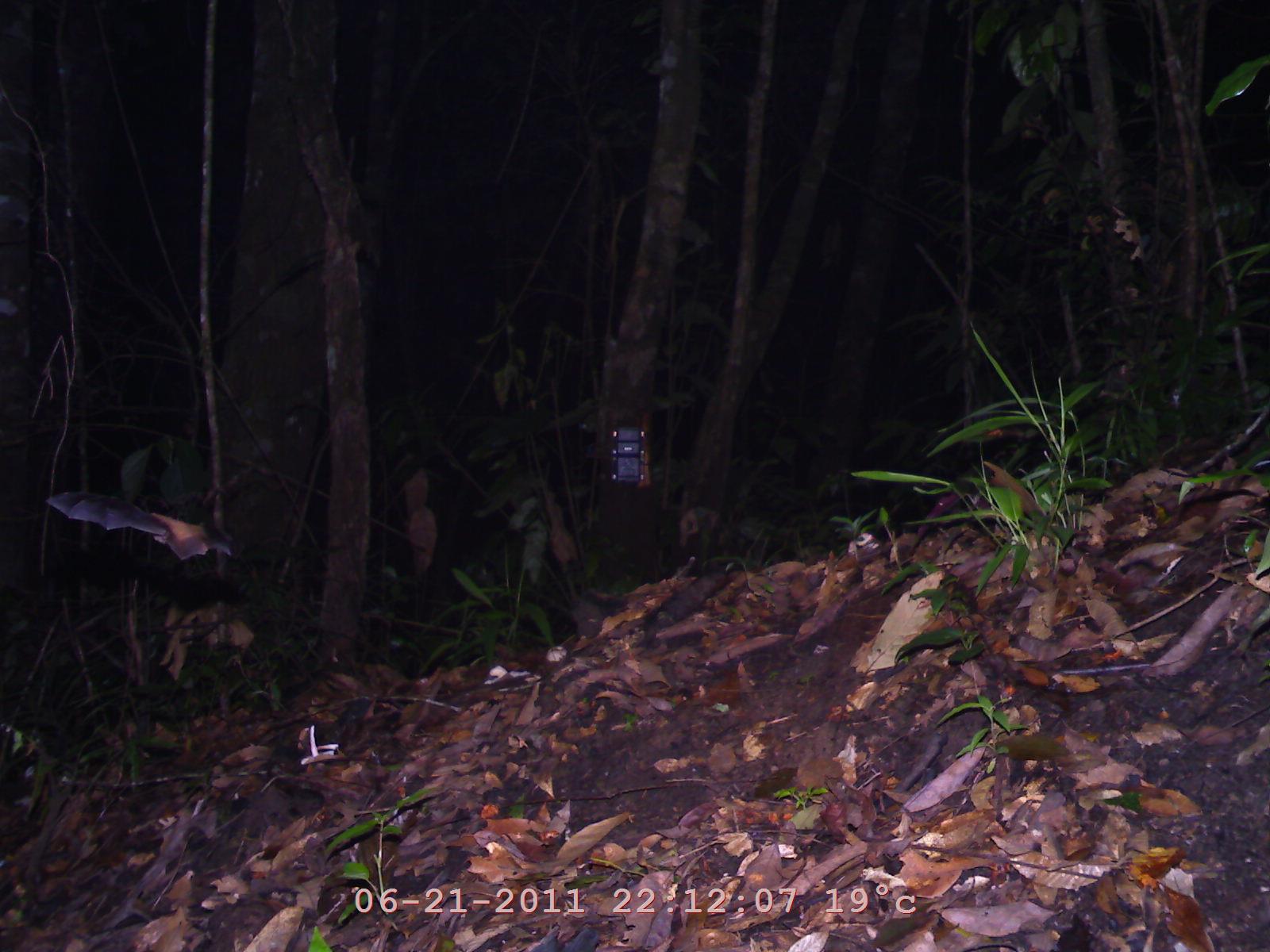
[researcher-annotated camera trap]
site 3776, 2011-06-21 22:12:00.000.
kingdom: Animalia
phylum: Chordata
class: Mammalia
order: Chiroptera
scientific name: Chiroptera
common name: bats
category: unknown bat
Unknown bat (bats) (Chiroptera), count 1.